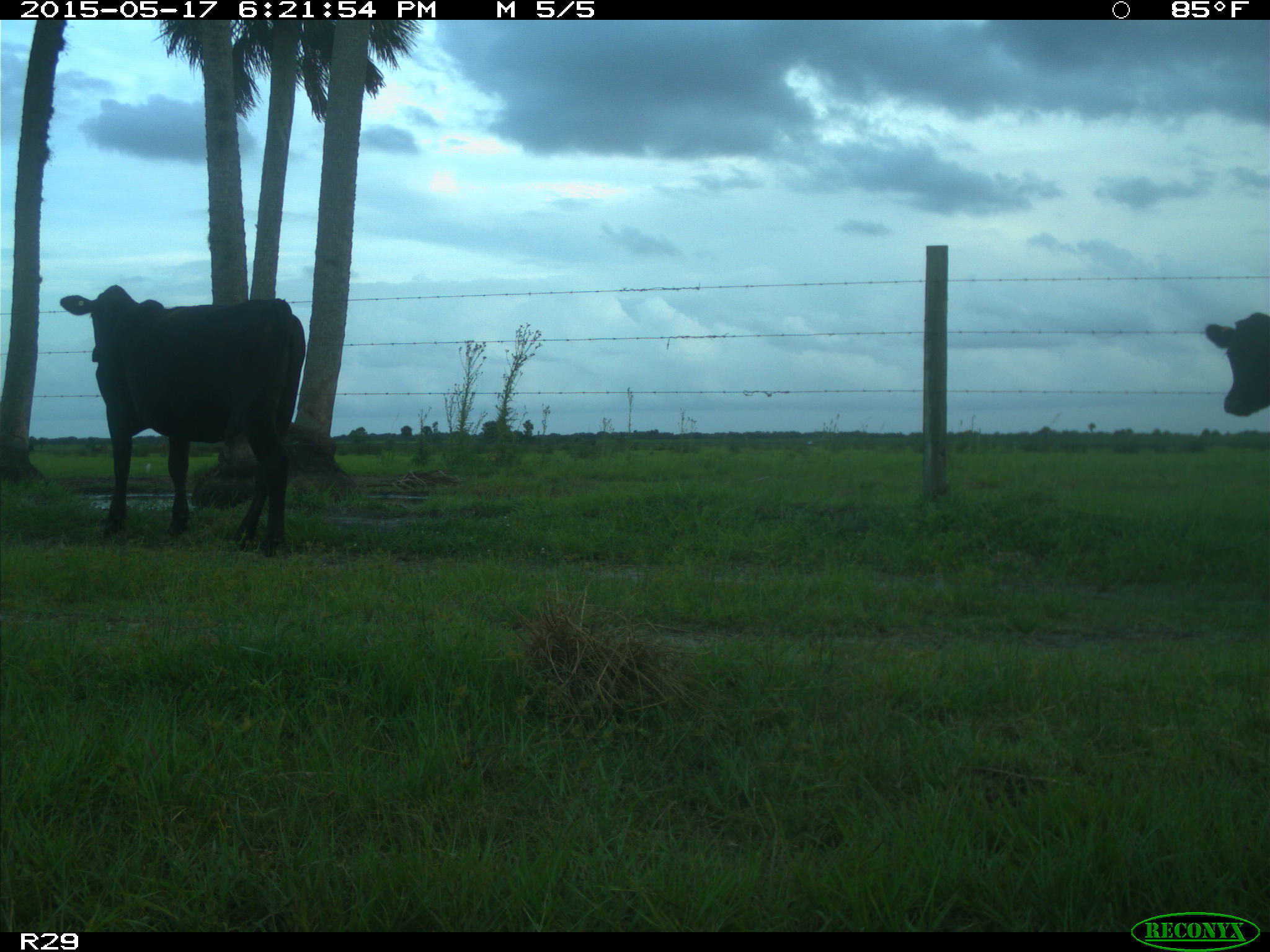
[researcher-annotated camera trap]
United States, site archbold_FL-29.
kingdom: Animalia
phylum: Chordata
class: Mammalia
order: Artiodactyla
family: Bovidae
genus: Bos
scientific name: Bos taurus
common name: domestic cow